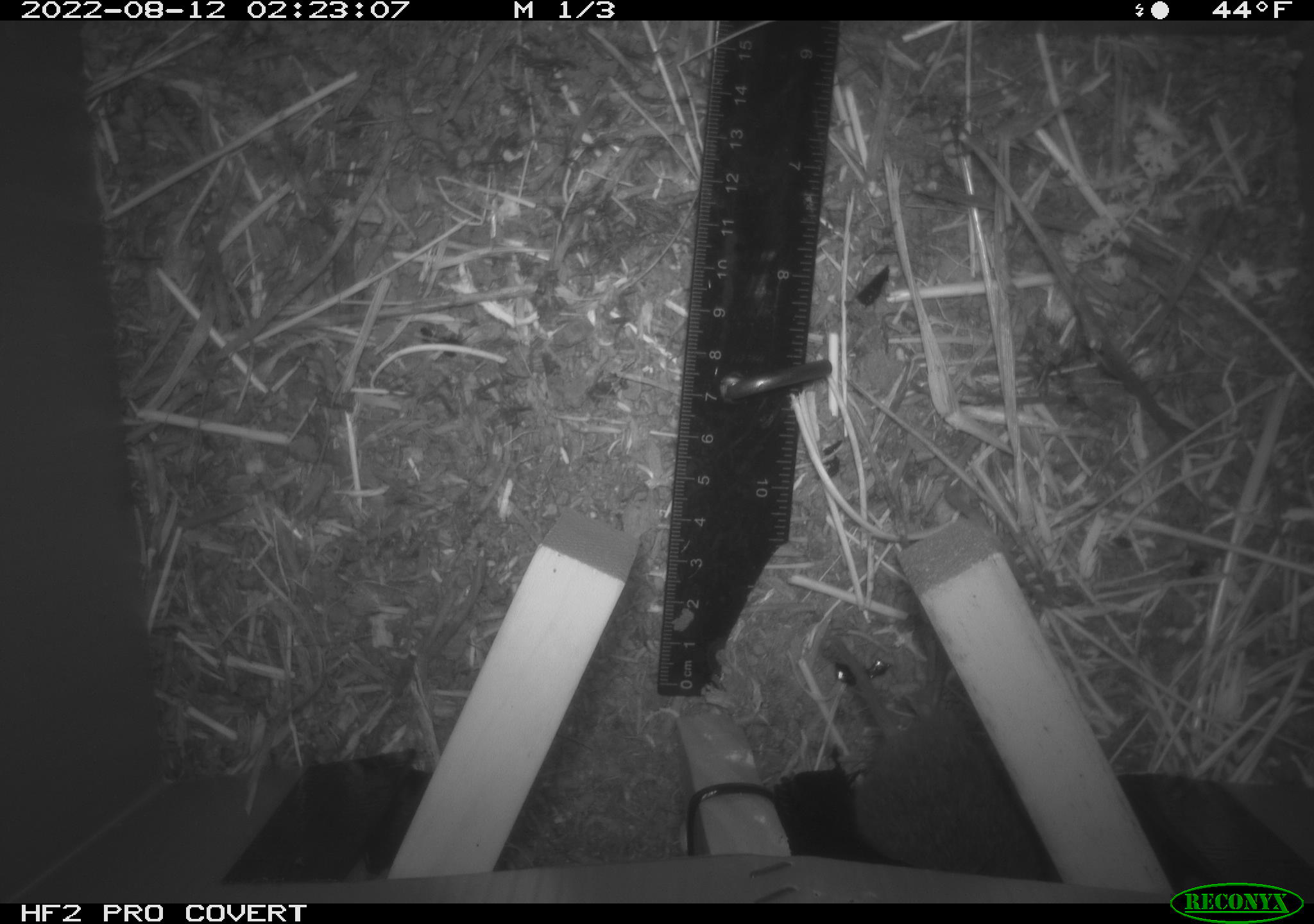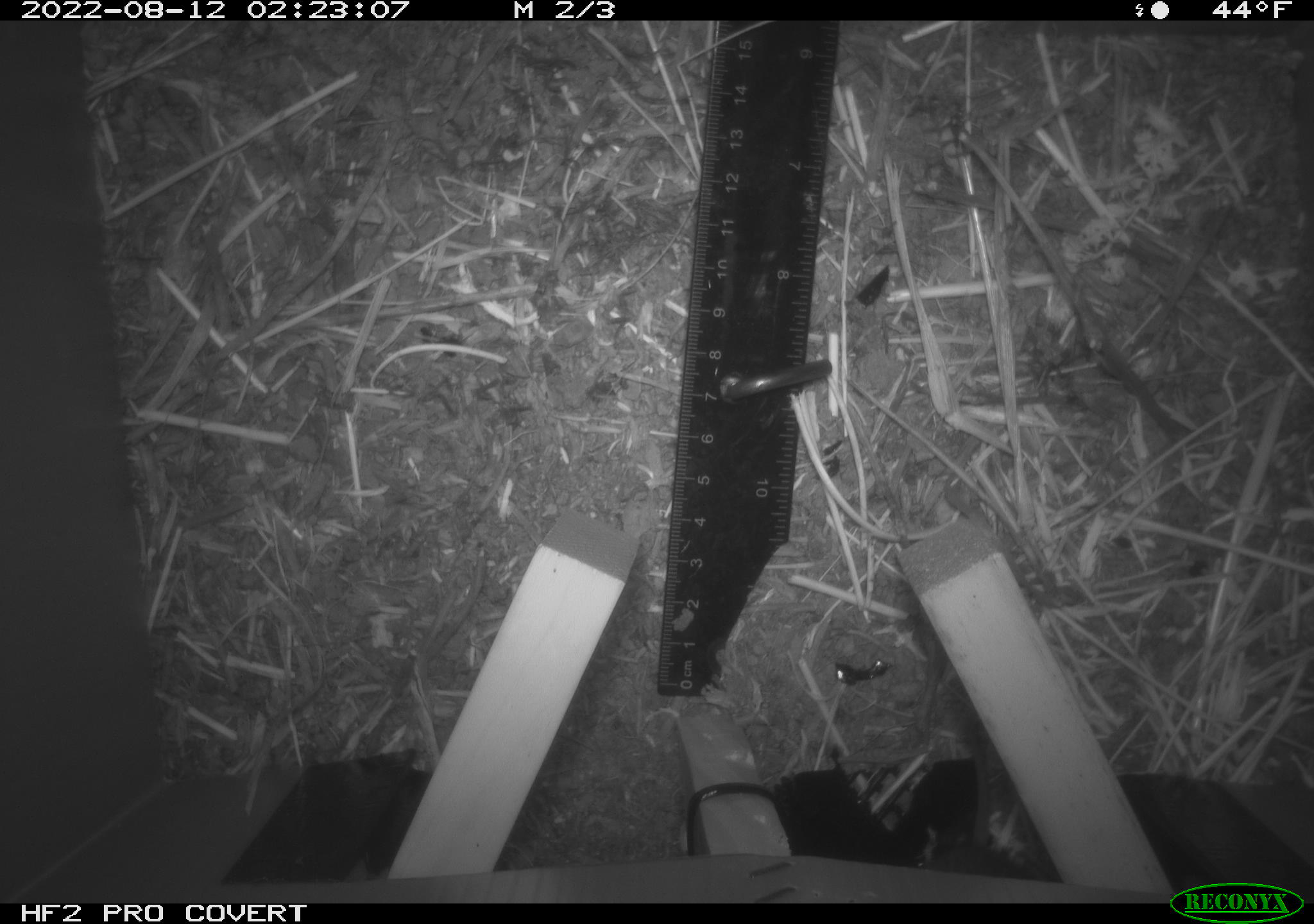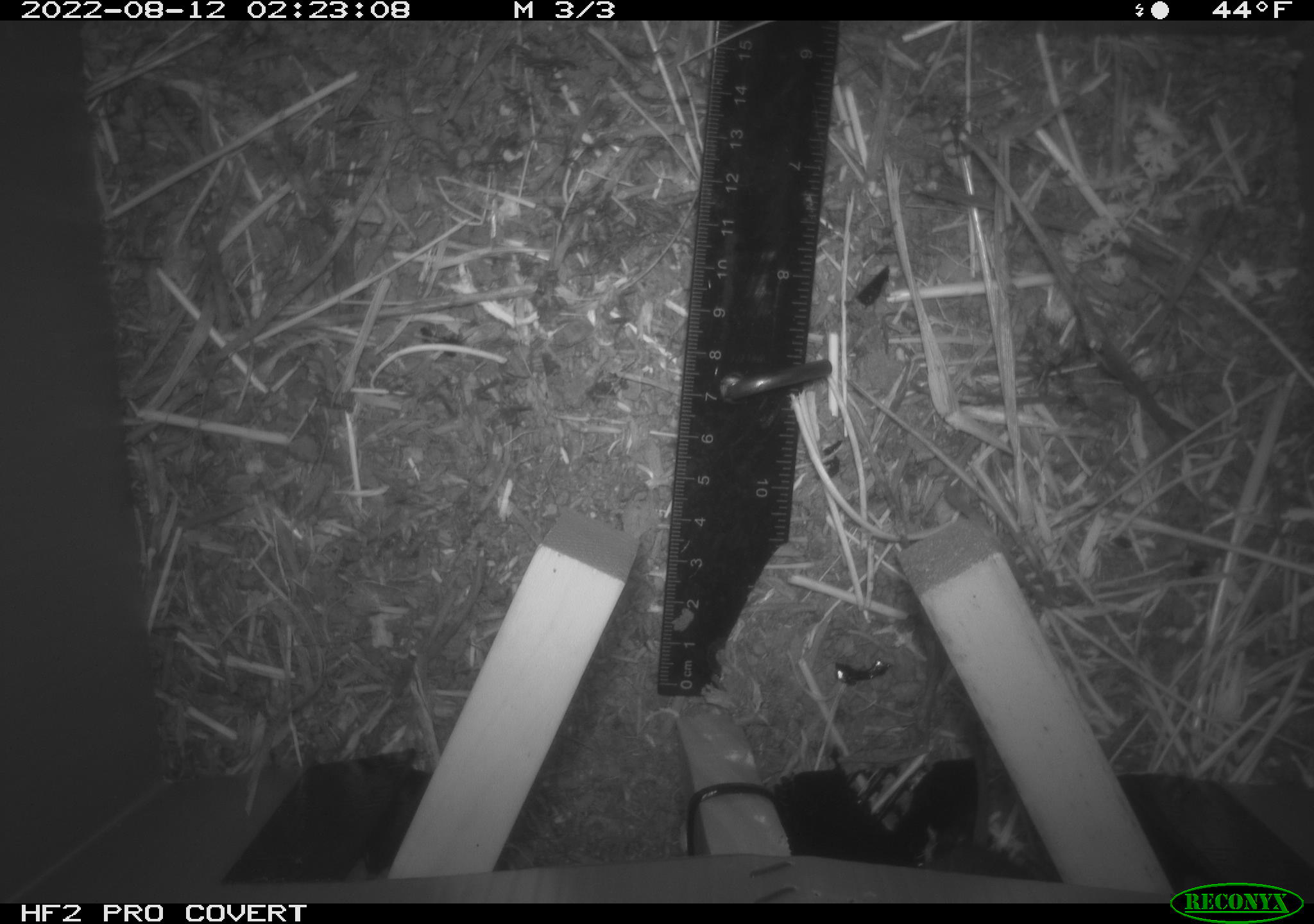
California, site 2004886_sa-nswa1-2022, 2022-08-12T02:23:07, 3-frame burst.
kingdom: Animalia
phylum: Chordata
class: Mammalia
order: Rodentia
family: Cricetidae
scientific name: Cricetidae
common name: hamsters, voles, lemmings, and allies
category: cricetidae family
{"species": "cricetidae family (hamsters, voles, lemmings, and allies) (Cricetidae)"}